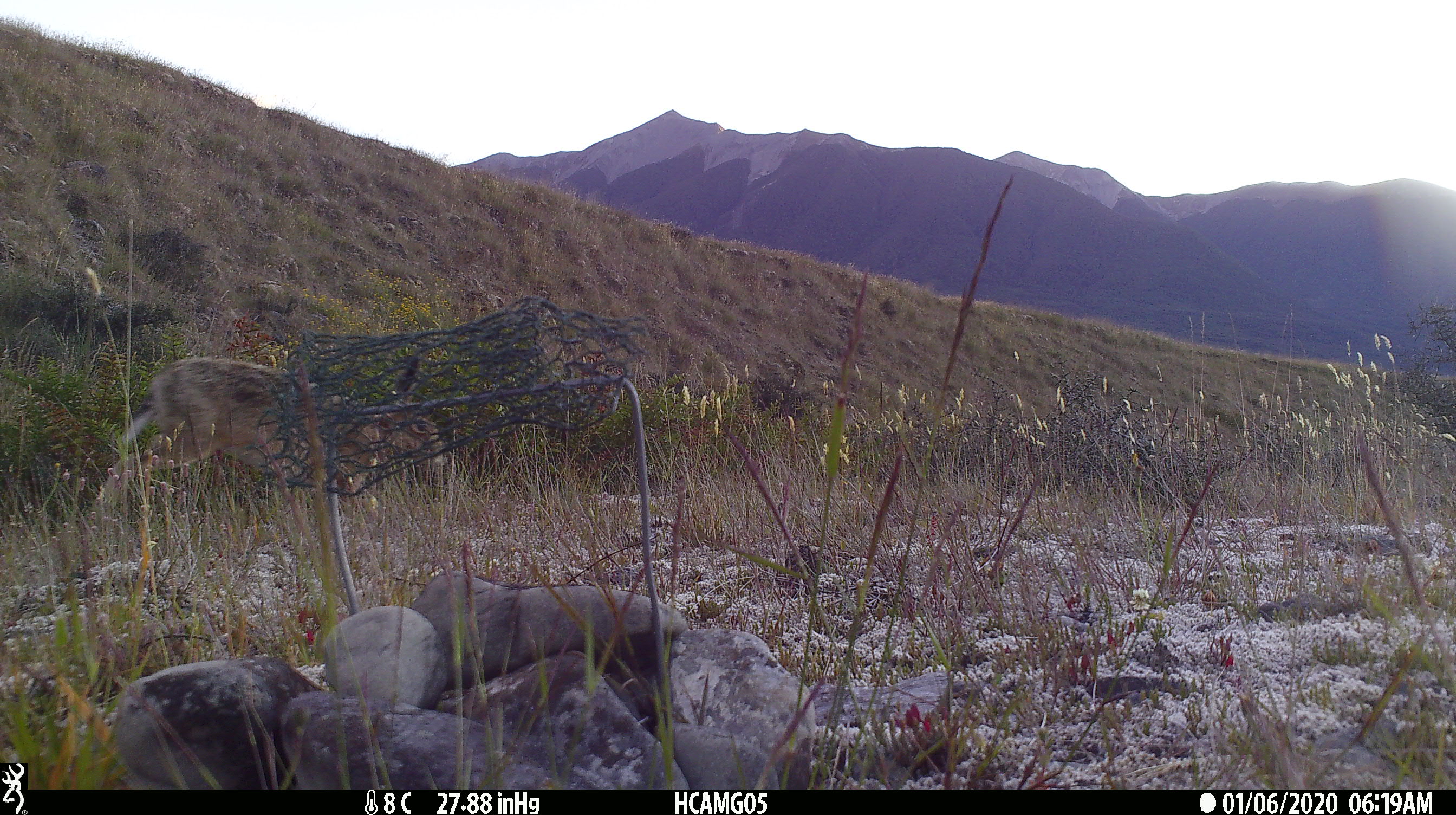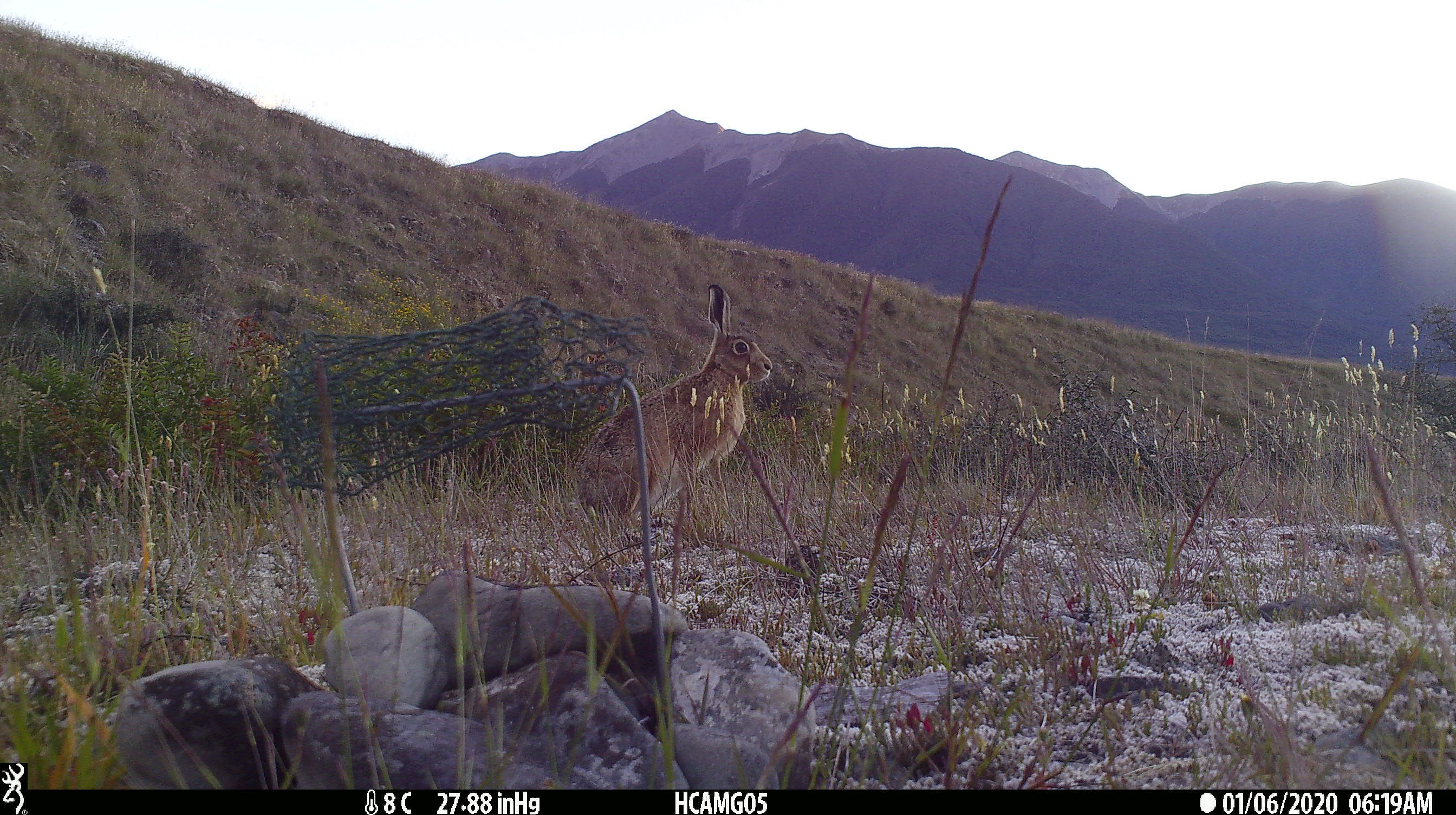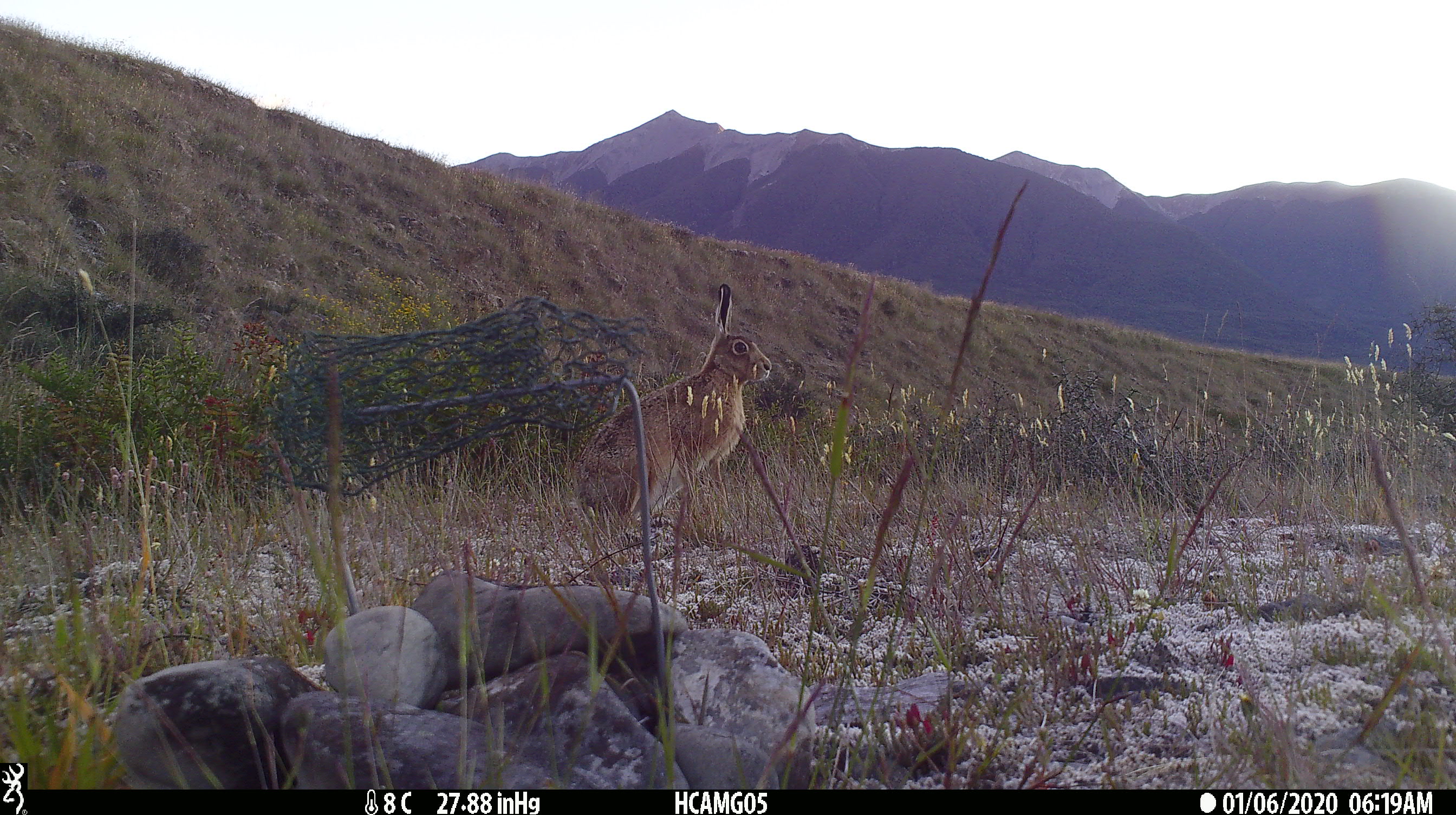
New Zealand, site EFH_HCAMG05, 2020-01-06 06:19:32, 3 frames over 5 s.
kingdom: Animalia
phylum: Chordata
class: Mammalia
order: Lagomorpha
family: Leporidae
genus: Lepus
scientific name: Lepus europaeus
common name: brown hare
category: hare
Hare (brown hare) (Lepus europaeus).